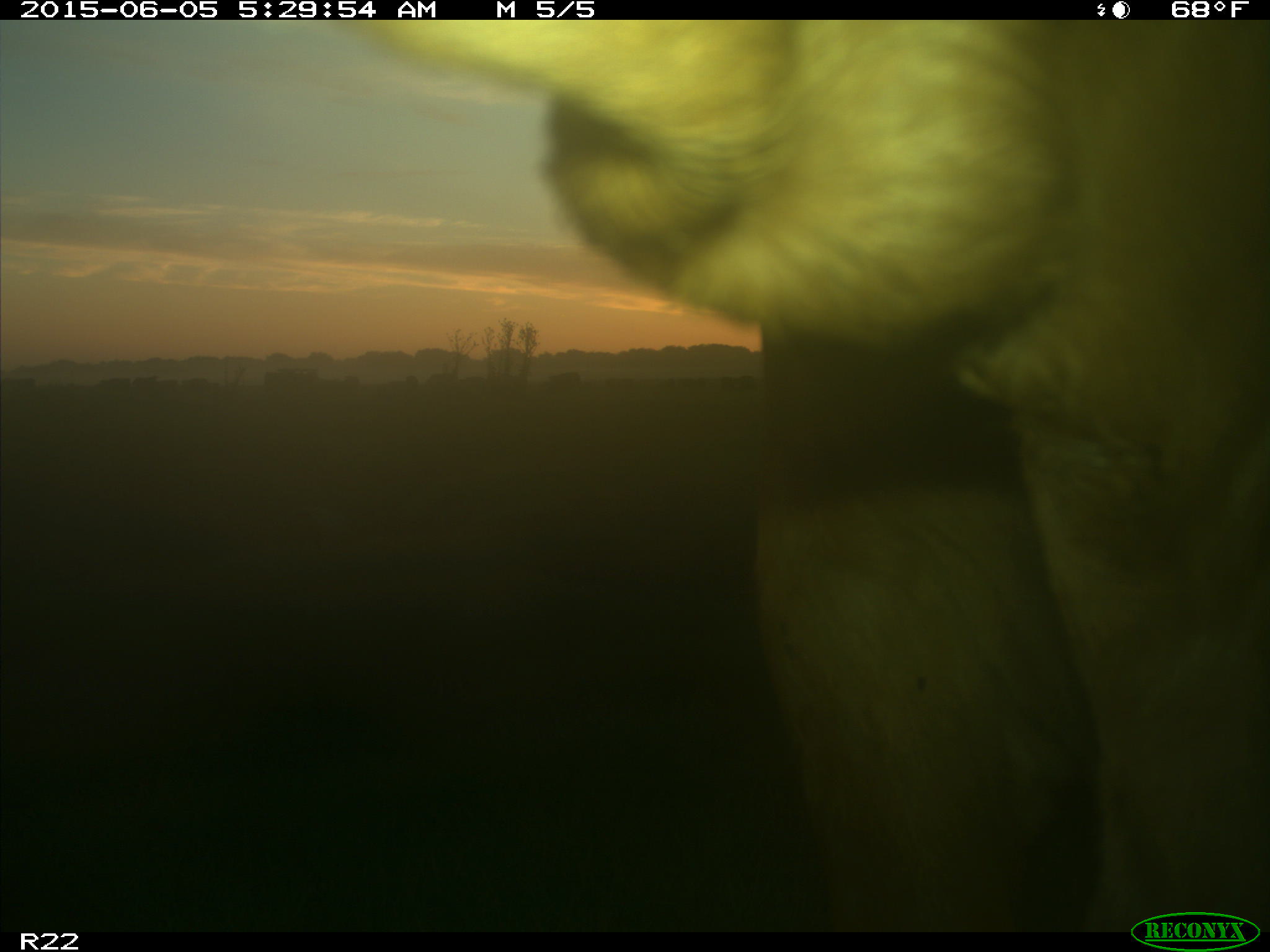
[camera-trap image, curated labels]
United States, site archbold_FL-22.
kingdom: Animalia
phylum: Chordata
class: Mammalia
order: Artiodactyla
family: Bovidae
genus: Bos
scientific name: Bos taurus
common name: domestic cow